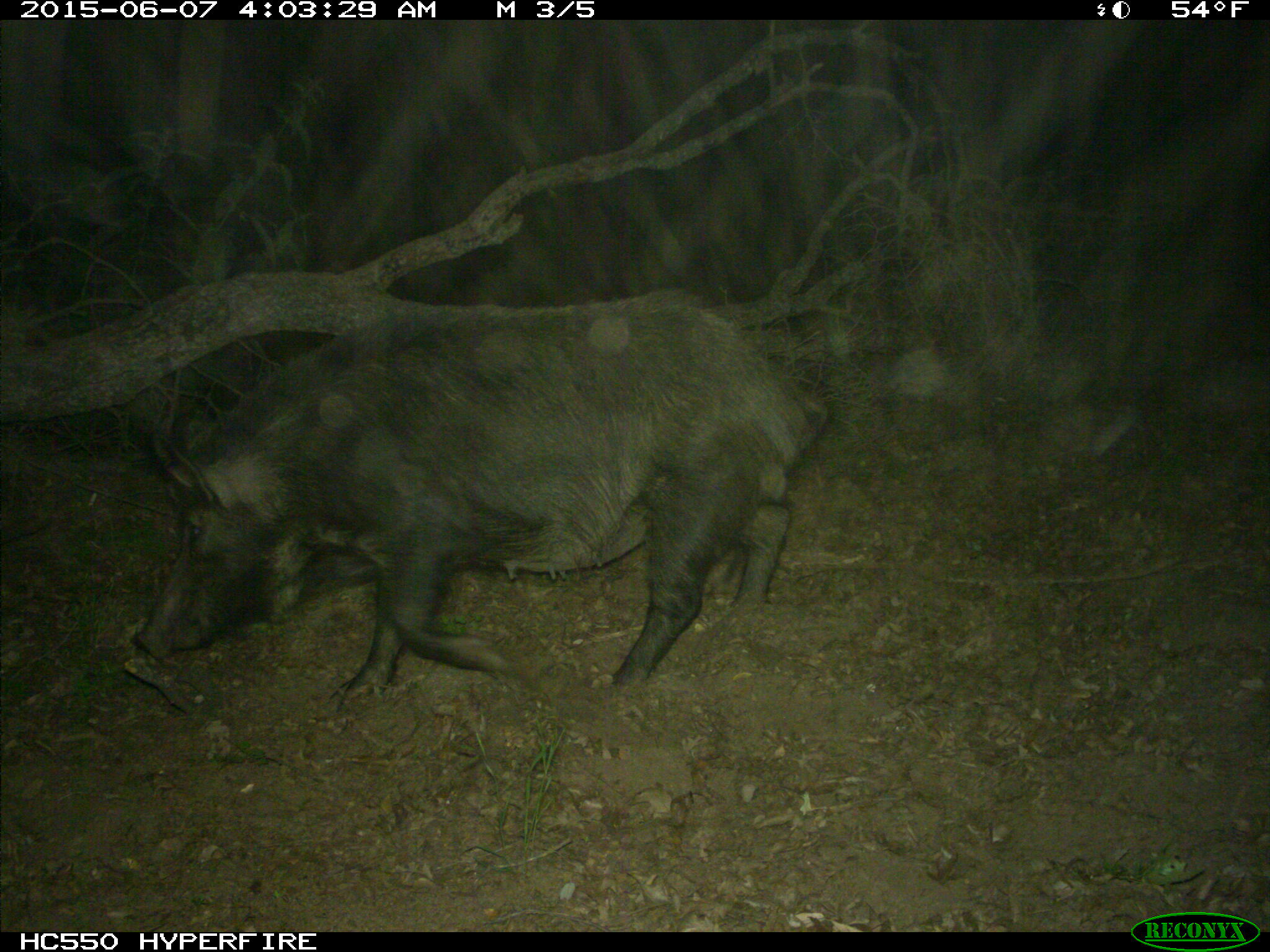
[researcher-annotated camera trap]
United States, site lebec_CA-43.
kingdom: Animalia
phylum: Chordata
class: Mammalia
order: Artiodactyla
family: Suidae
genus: Sus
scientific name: Sus scrofa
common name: wild boar